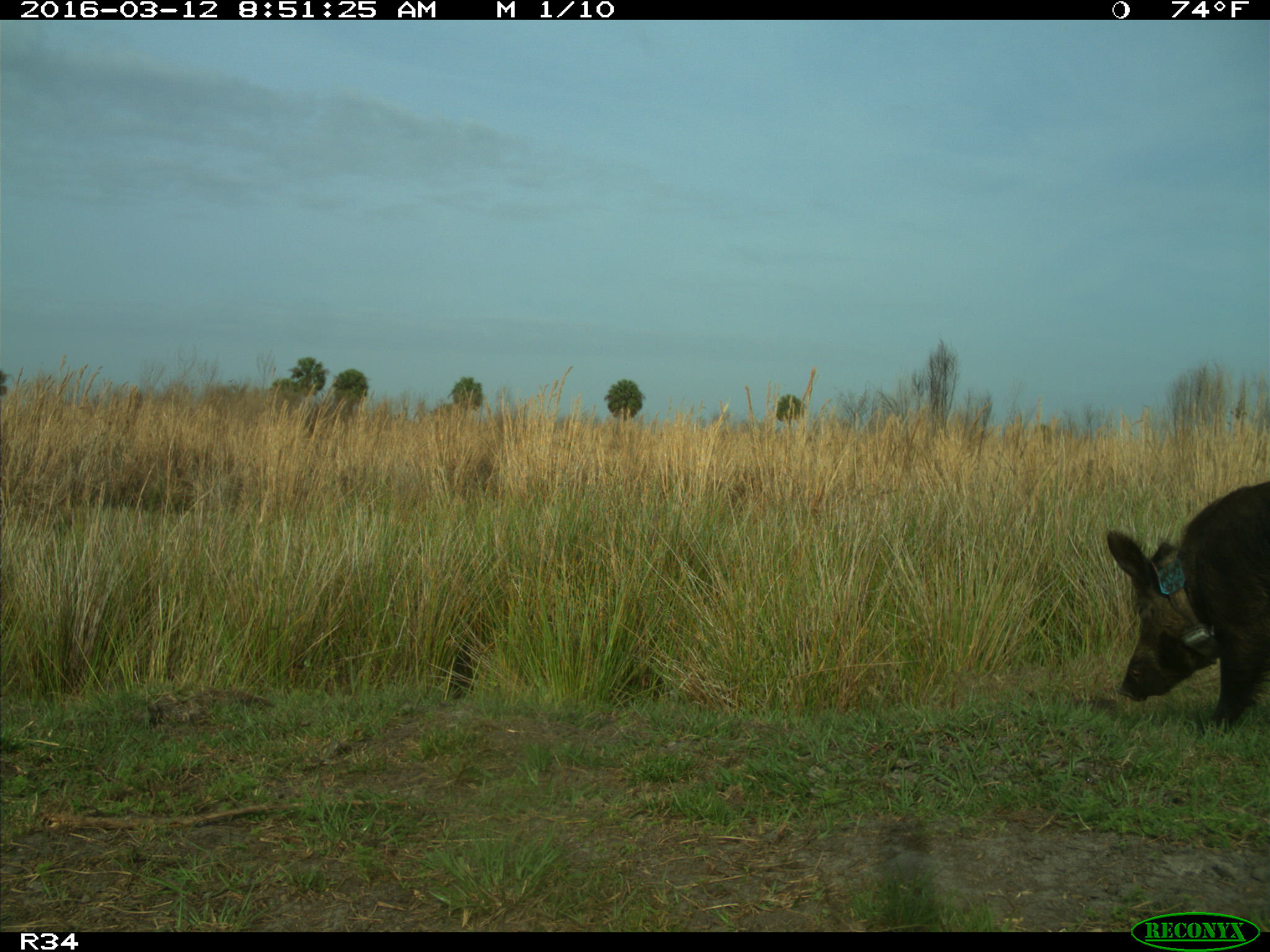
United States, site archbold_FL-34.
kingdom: Animalia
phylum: Chordata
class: Mammalia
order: Artiodactyla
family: Suidae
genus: Sus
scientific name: Sus scrofa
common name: wild boar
Sus scrofa (wild boar).